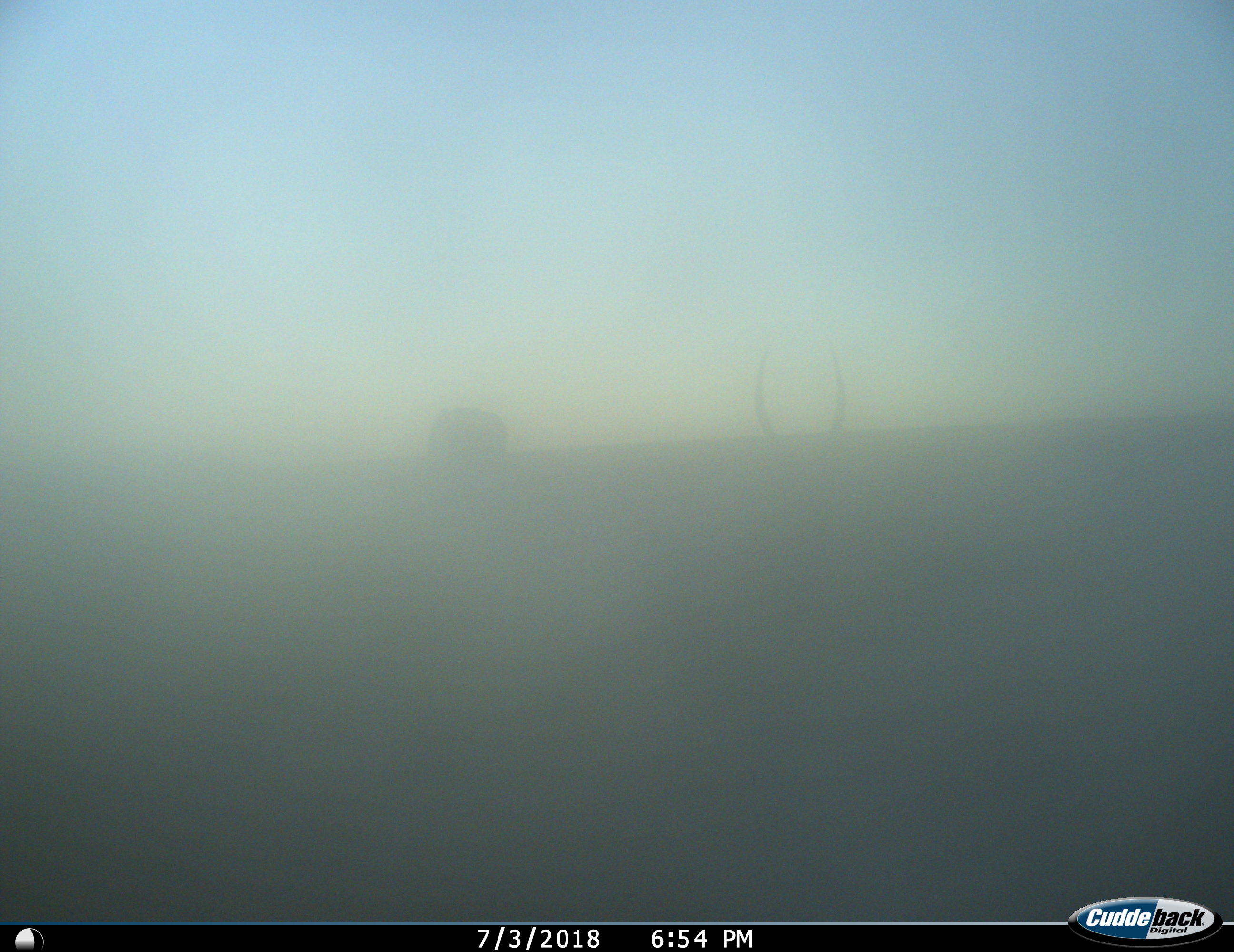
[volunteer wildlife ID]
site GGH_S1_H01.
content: unidentified animal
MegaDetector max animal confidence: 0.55